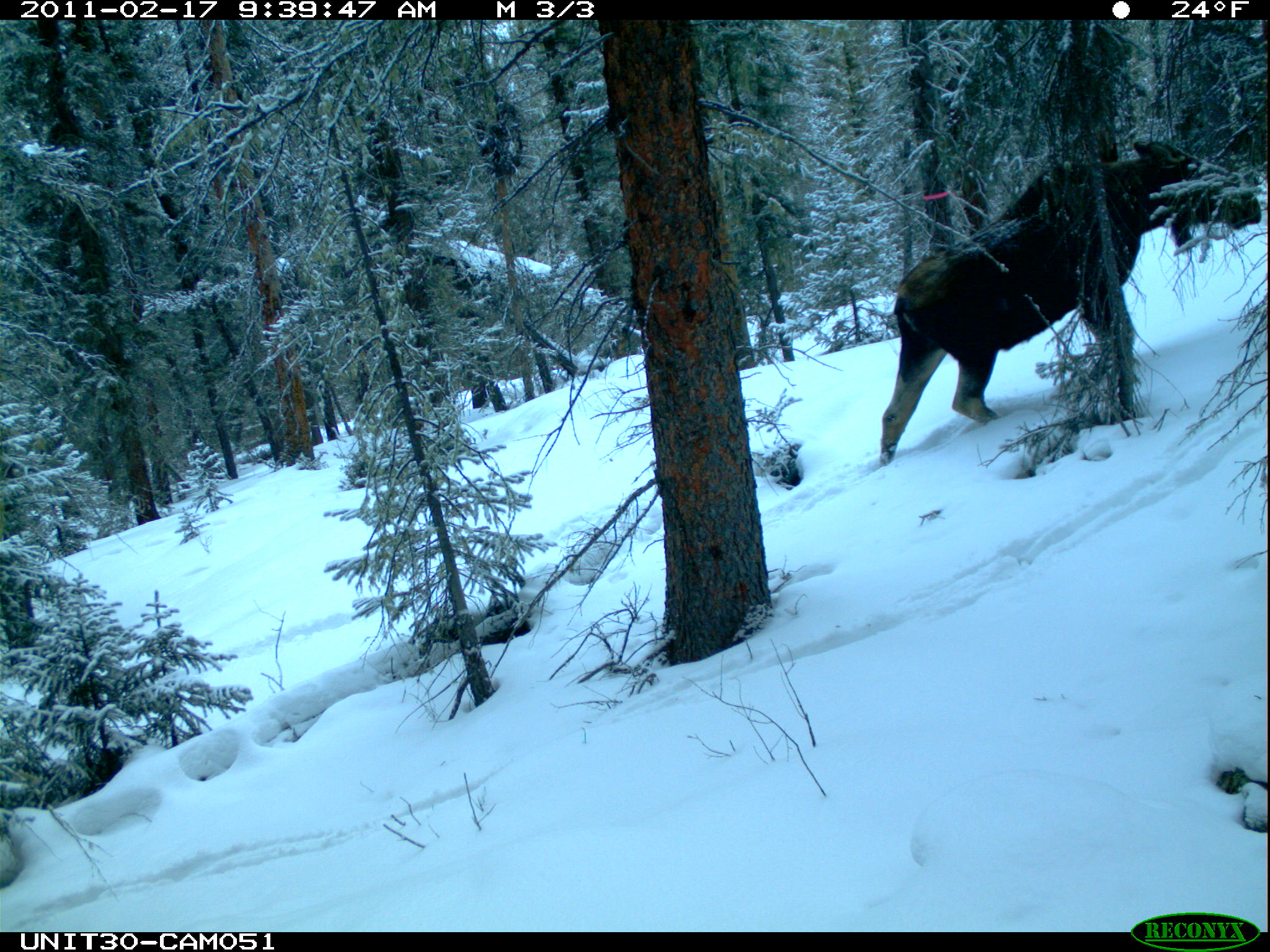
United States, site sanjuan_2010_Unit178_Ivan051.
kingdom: Animalia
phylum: Chordata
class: Mammalia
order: Artiodactyla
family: Cervidae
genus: Alces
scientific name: Alces alces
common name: moose